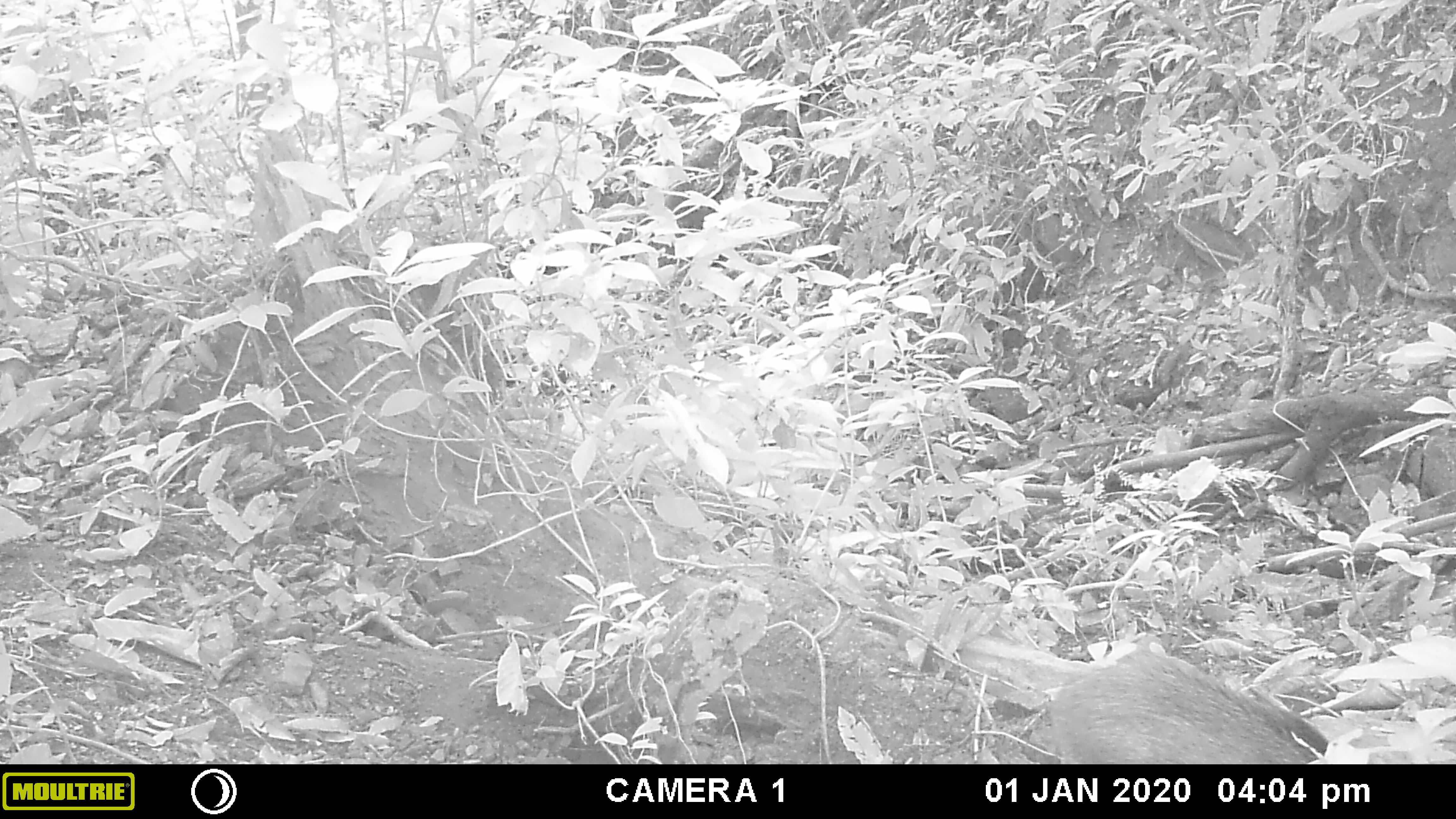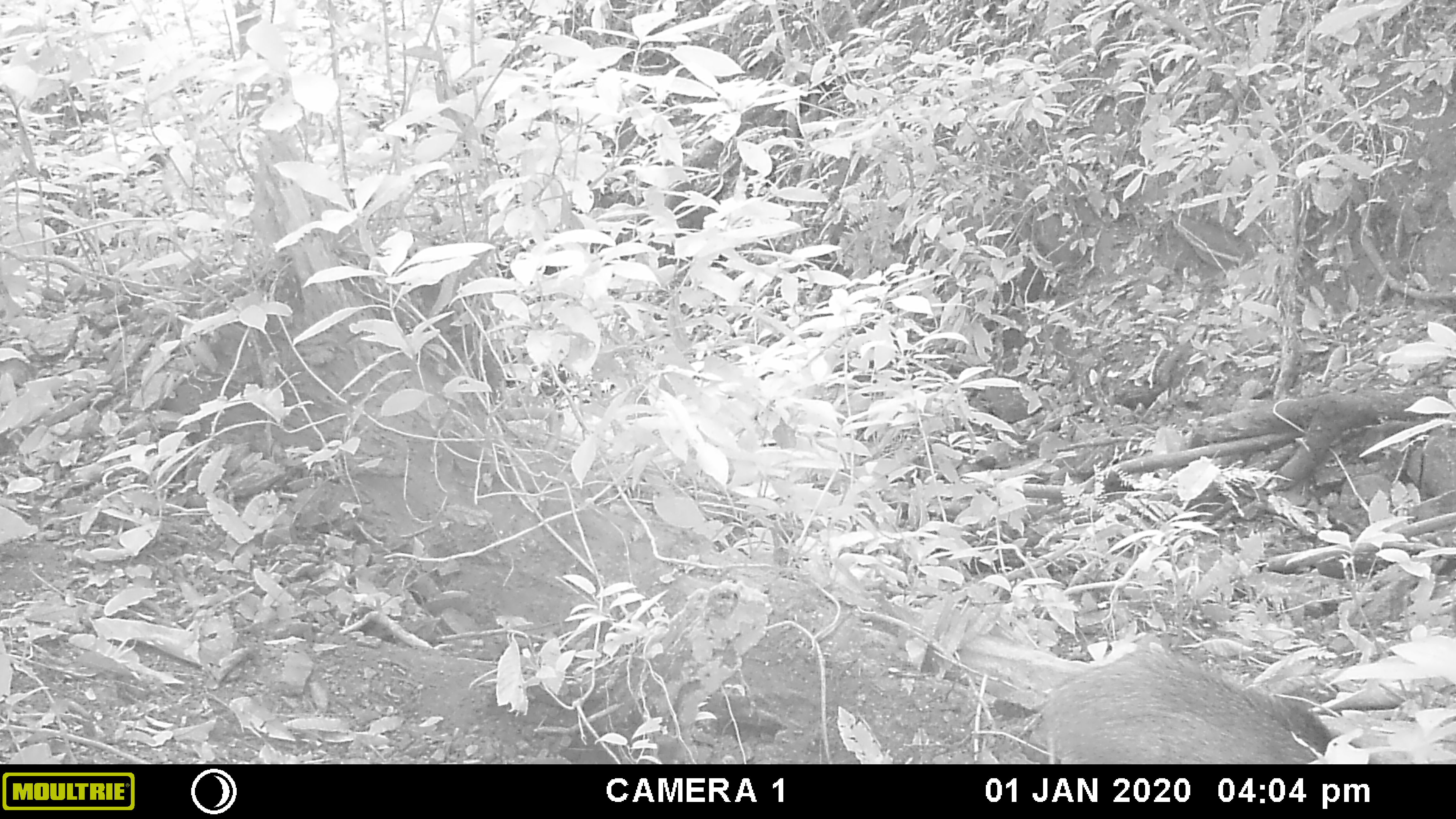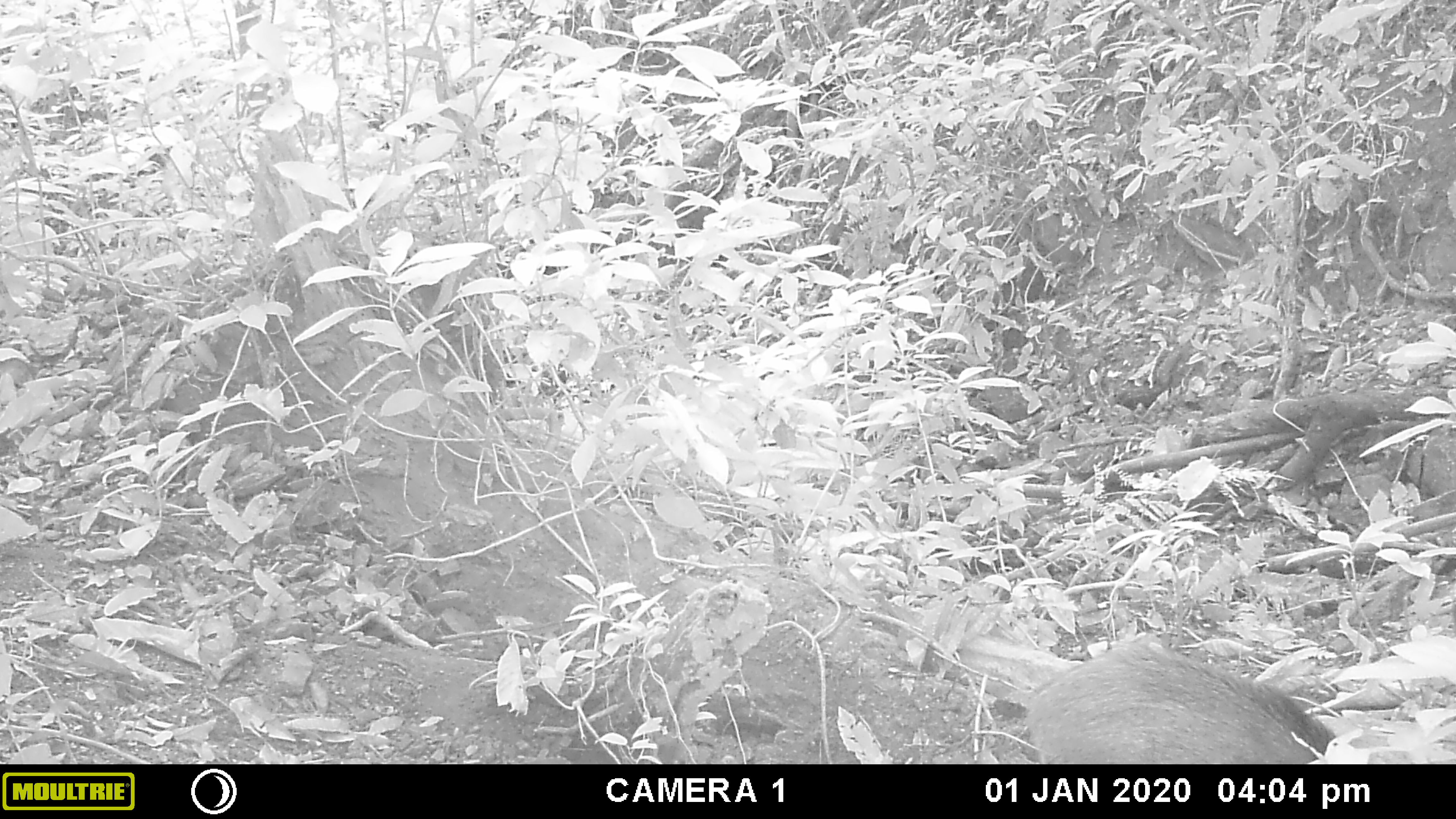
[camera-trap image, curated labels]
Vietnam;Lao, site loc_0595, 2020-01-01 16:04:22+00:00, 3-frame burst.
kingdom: Animalia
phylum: Chordata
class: Mammalia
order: Artiodactyla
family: Suidae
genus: Sus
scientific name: Sus scrofa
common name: eurasian wild pig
Eurasian wild pig (Sus scrofa). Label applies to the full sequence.